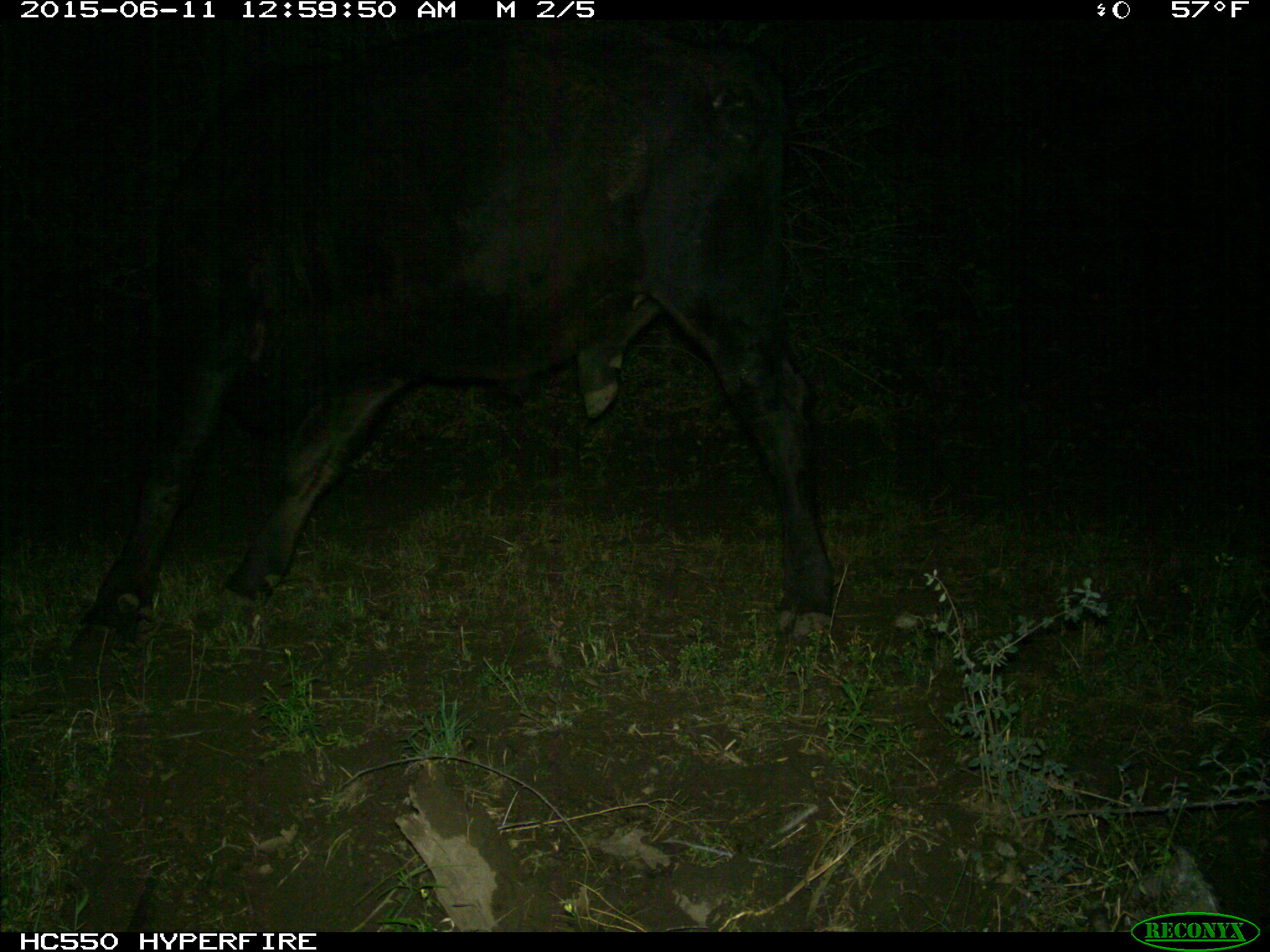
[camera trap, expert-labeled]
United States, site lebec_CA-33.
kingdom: Animalia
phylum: Chordata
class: Mammalia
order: Artiodactyla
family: Bovidae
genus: Bos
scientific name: Bos taurus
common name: domestic cow